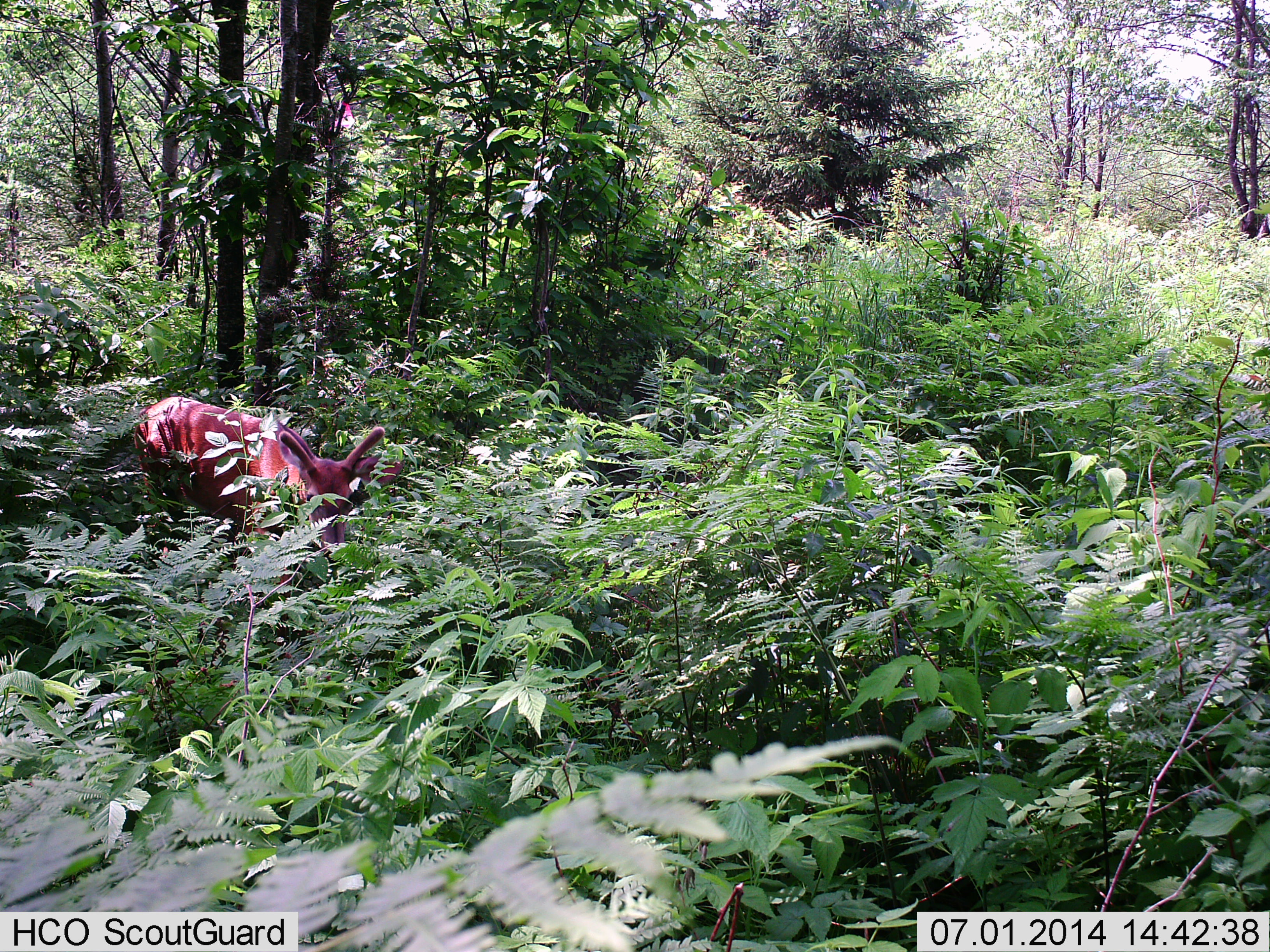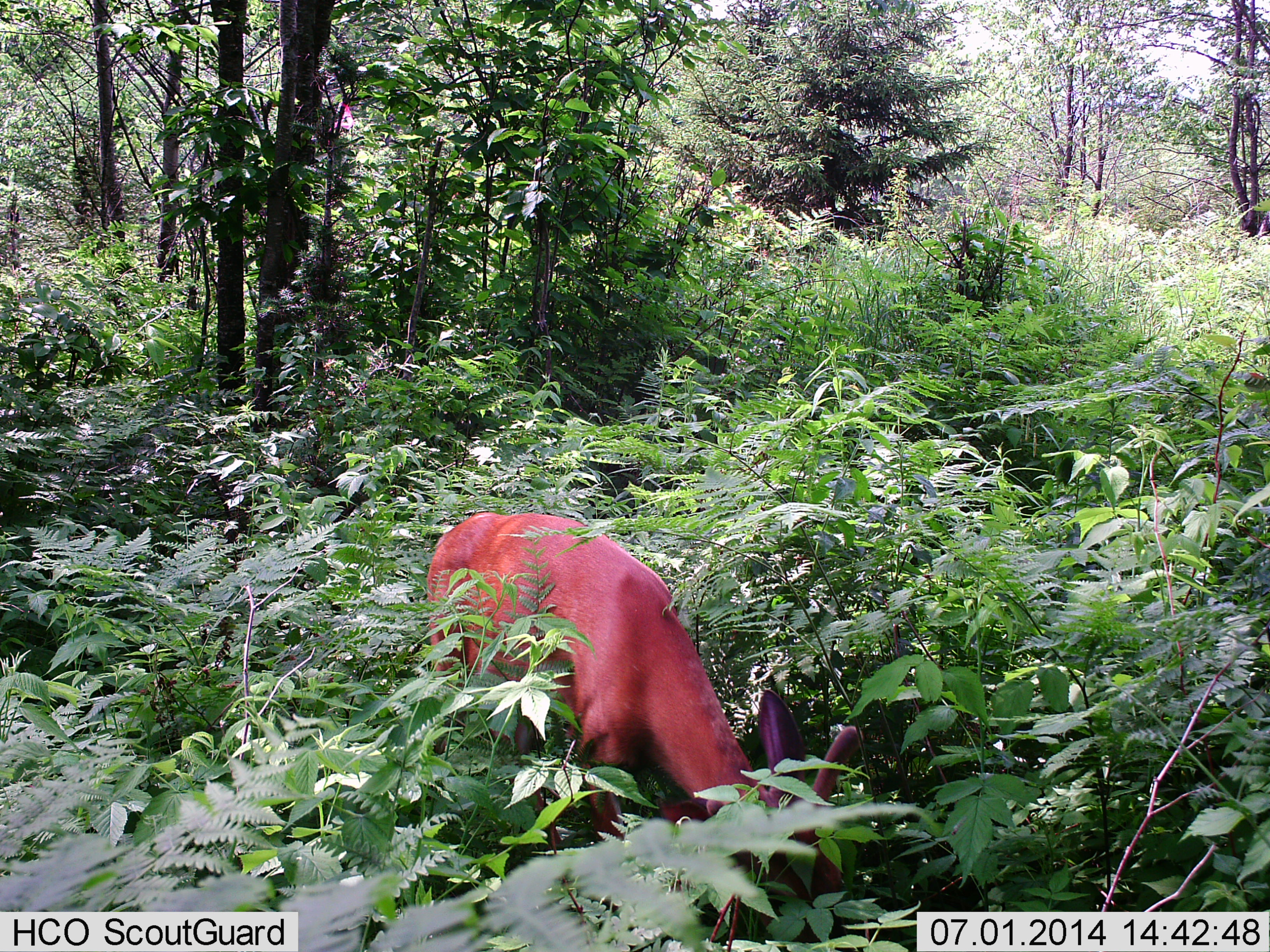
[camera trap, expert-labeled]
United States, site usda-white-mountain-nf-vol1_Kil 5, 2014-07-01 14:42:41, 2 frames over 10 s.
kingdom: Animalia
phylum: Chordata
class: Mammalia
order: Artiodactyla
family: Cervidae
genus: Odocoileus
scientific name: Odocoileus virginianus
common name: white-tailed deer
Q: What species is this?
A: White-tailed deer (Odocoileus virginianus).